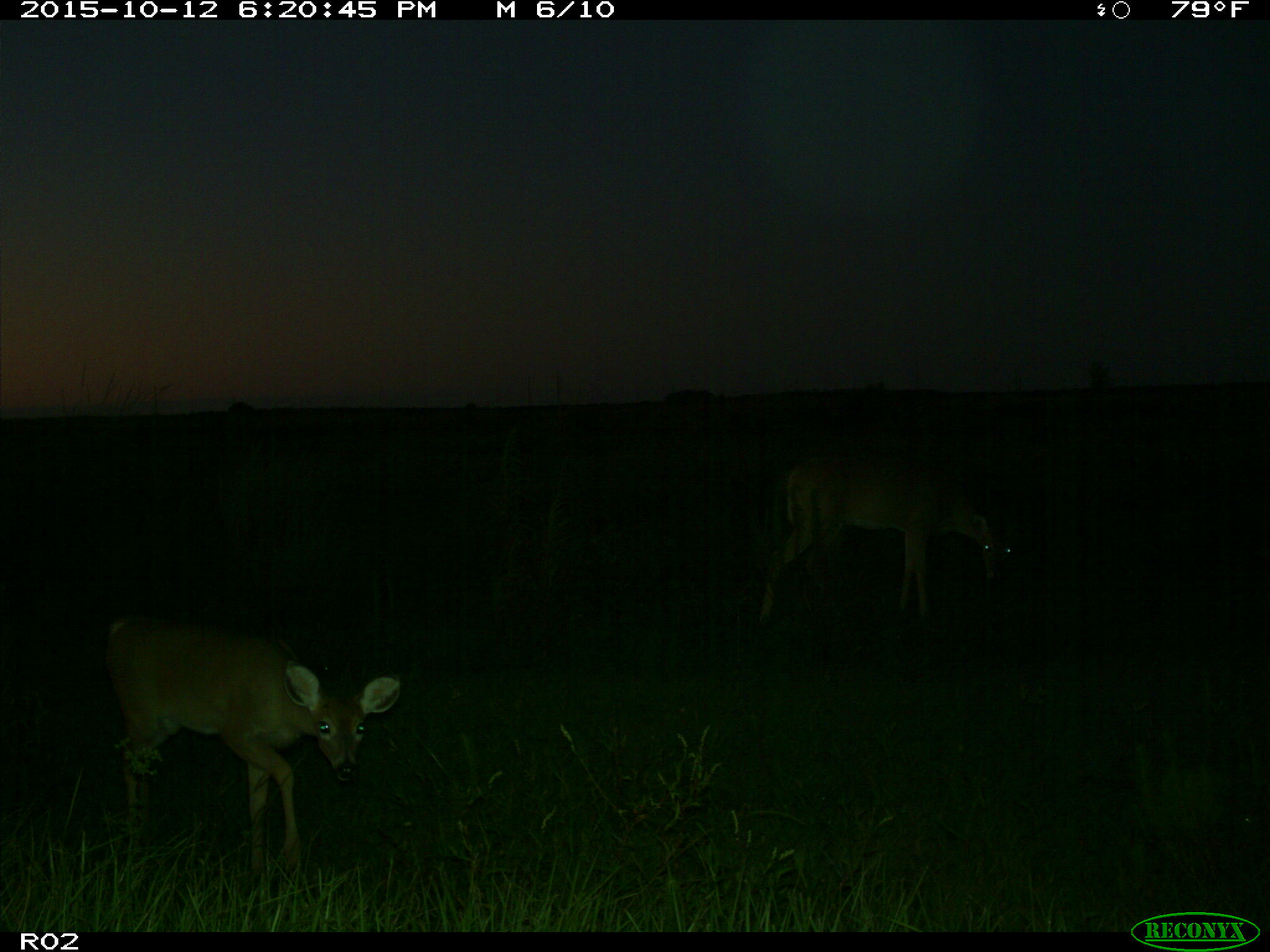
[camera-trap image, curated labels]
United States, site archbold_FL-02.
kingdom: Animalia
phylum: Chordata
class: Mammalia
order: Artiodactyla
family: Cervidae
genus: Odocoileus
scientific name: Odocoileus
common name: deer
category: unidentified deer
Unidentified deer (deer) (Odocoileus).